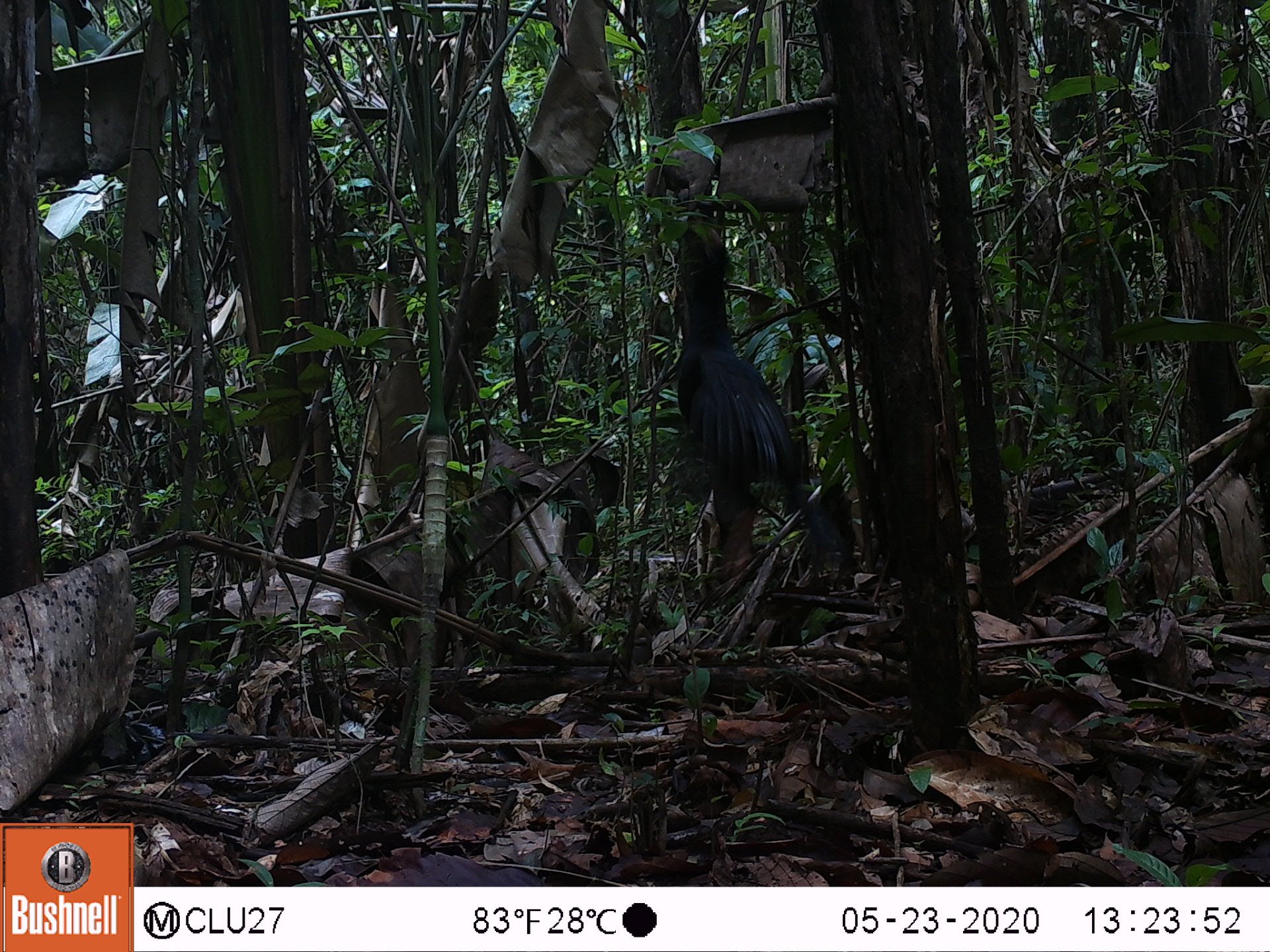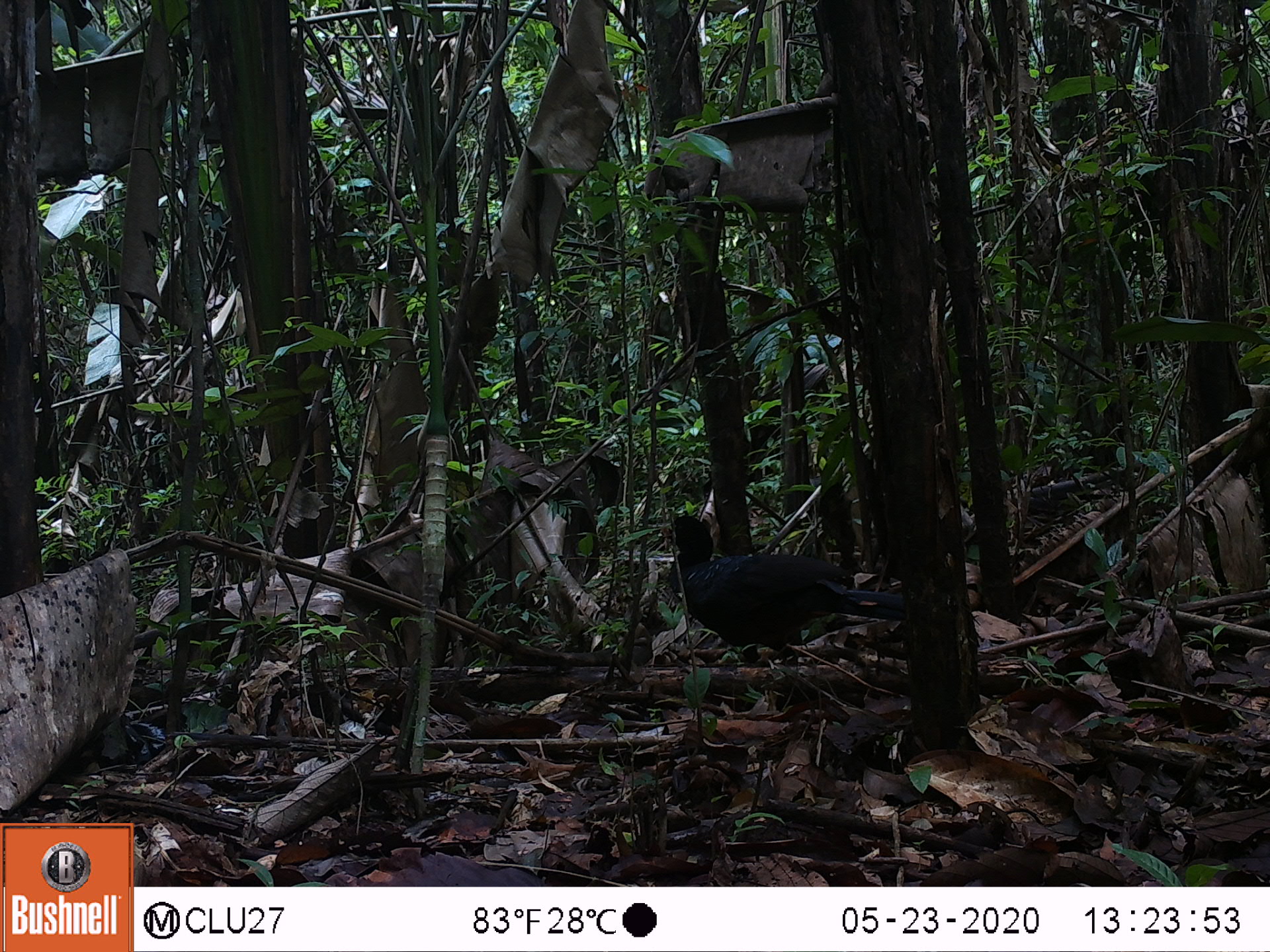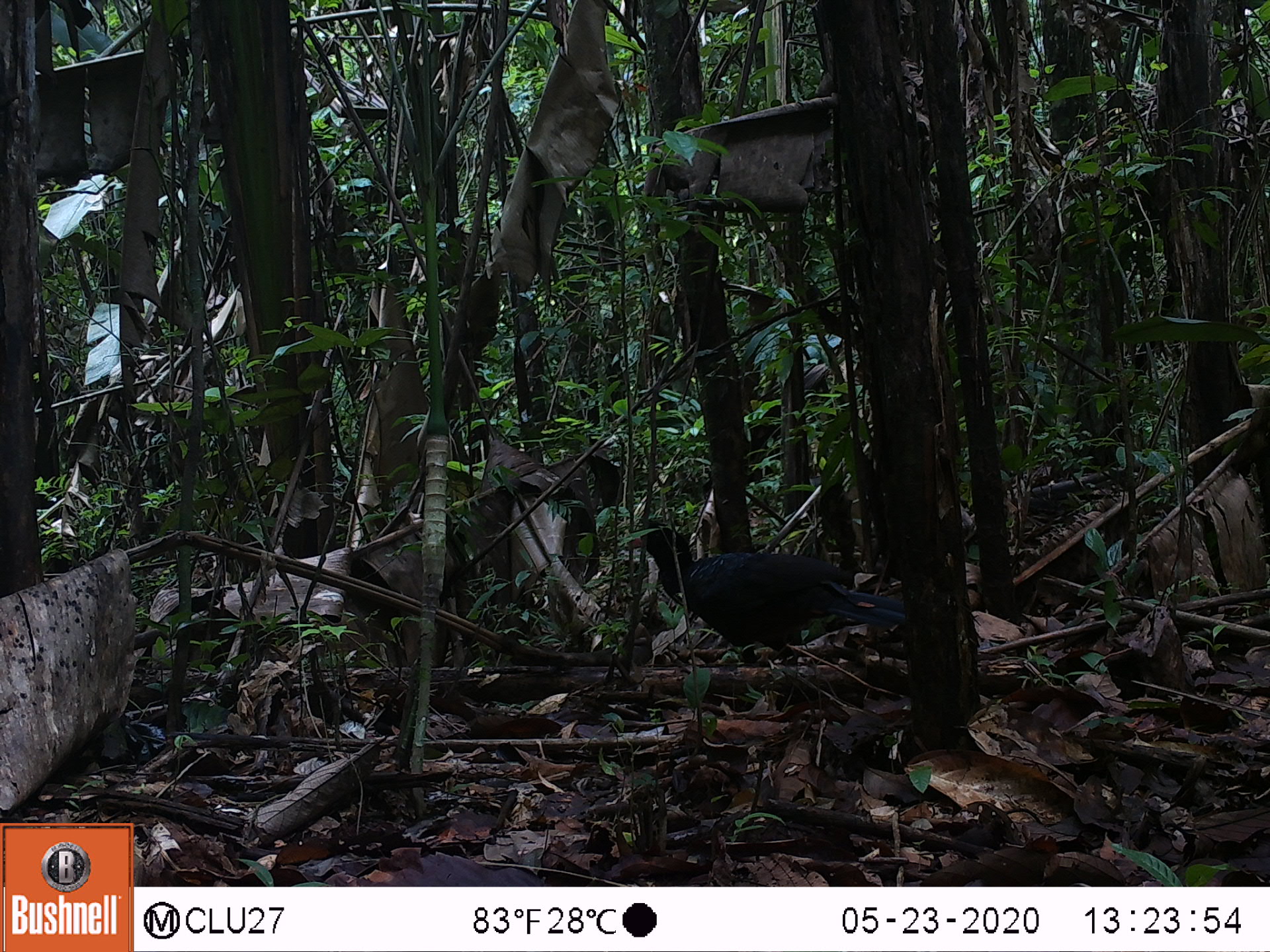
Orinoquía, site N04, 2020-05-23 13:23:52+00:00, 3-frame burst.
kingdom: Animalia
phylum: Chordata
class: Aves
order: Galliformes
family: Cracidae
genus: Mitu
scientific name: Mitu salvini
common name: salvin's currasow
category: salvins curassow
Salvins curassow (salvin's currasow) (Mitu salvini).